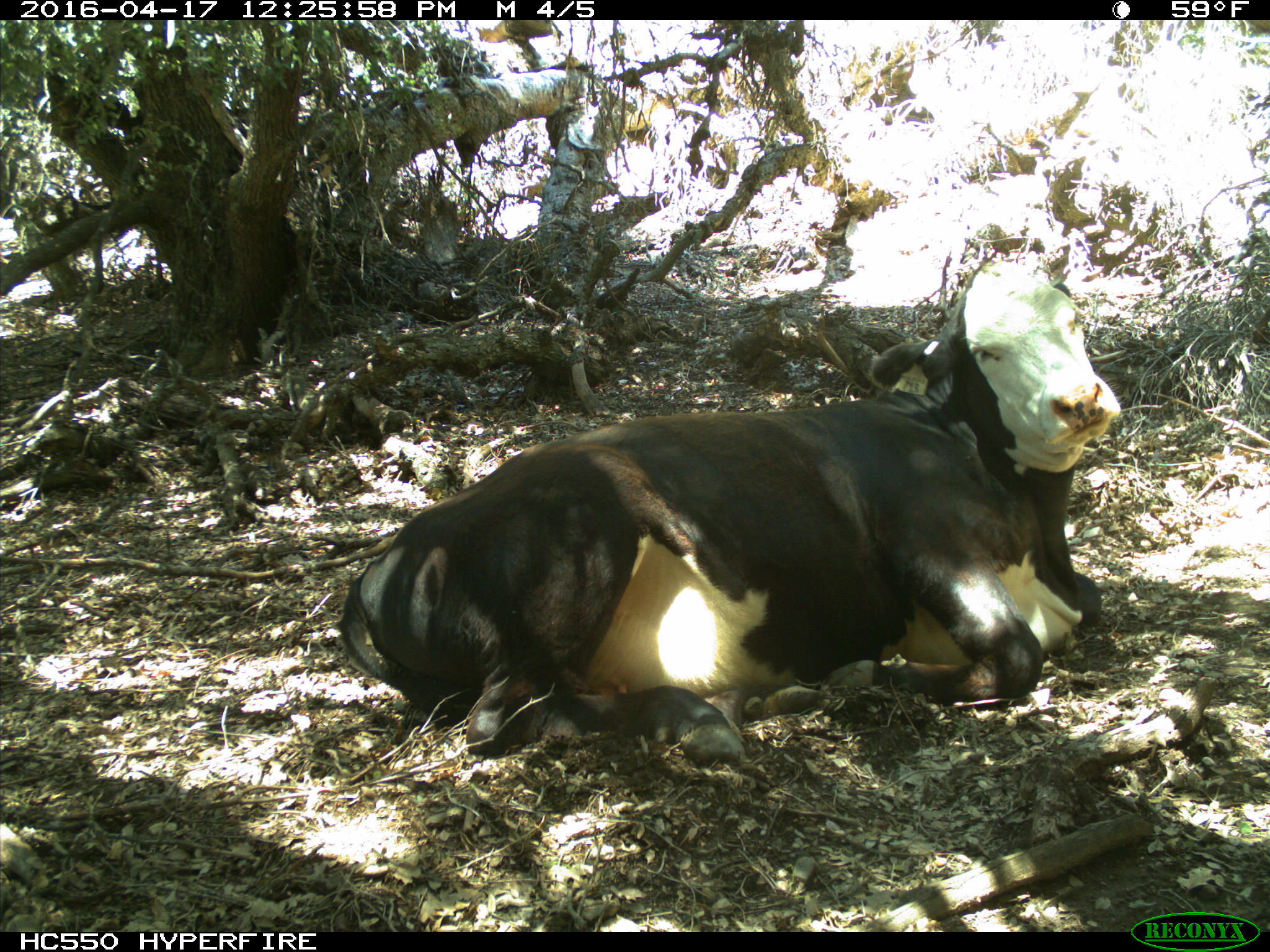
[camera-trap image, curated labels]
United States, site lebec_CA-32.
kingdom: Animalia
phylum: Chordata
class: Mammalia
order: Artiodactyla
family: Bovidae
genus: Bos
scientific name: Bos taurus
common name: domestic cow